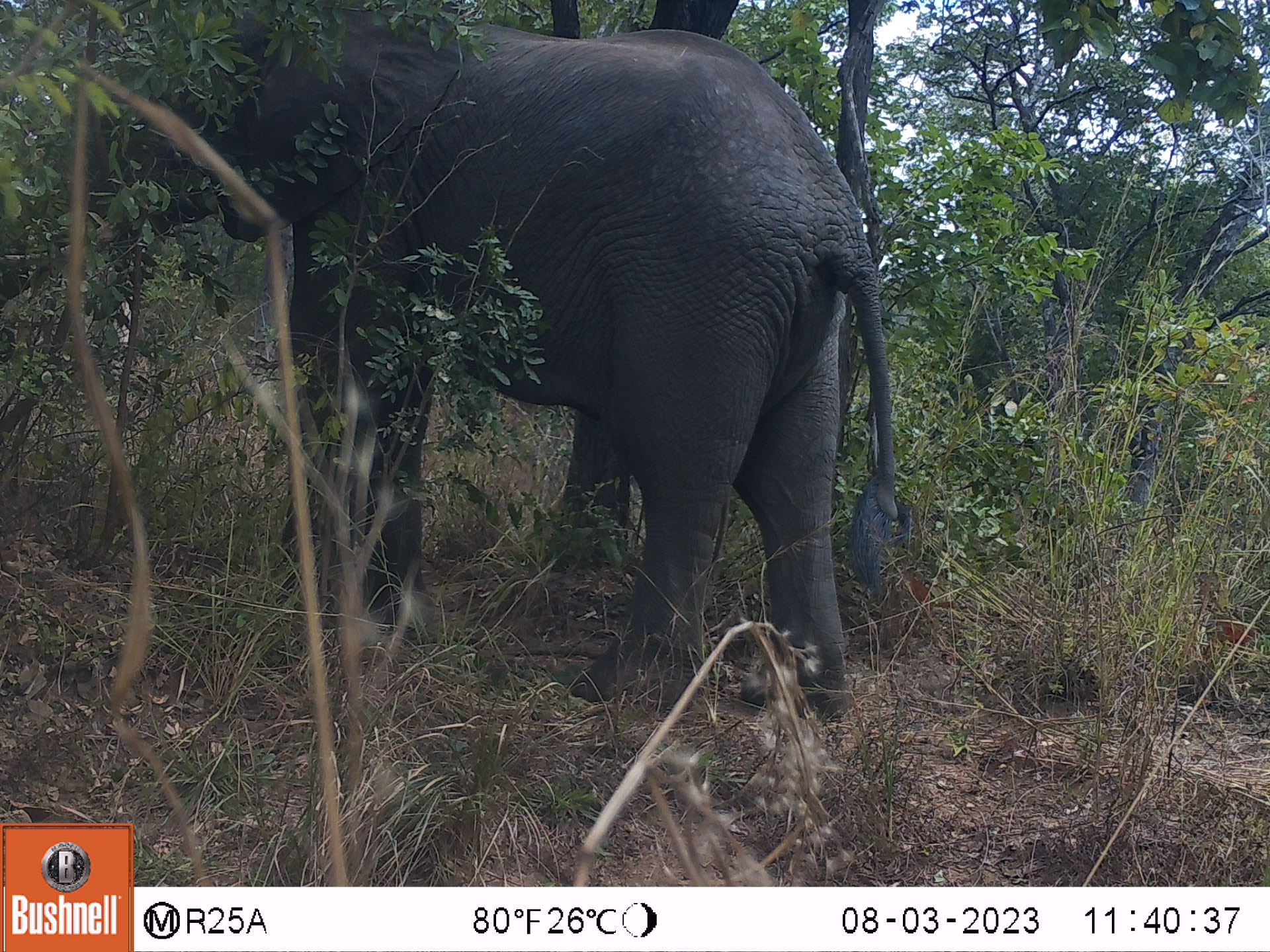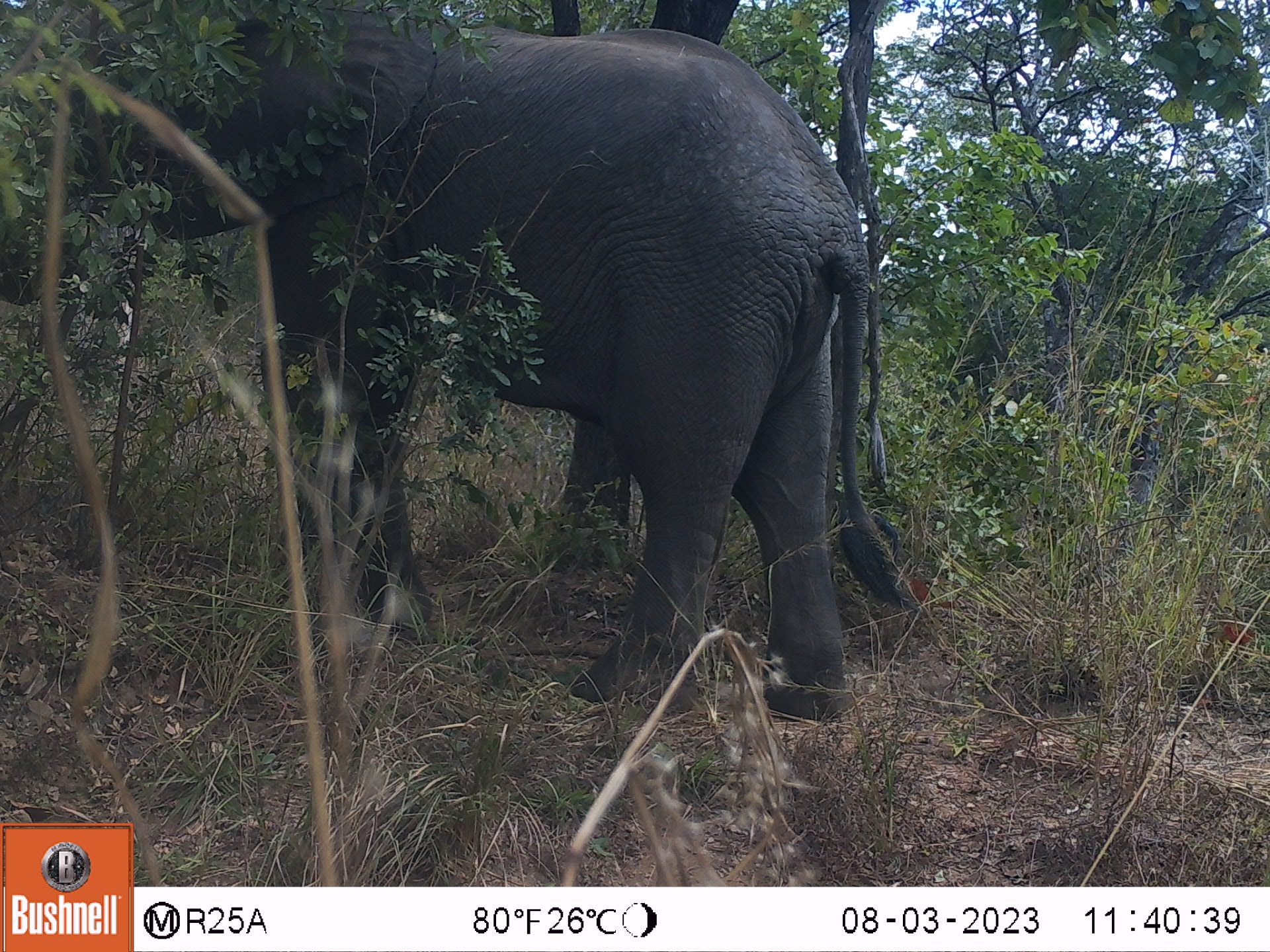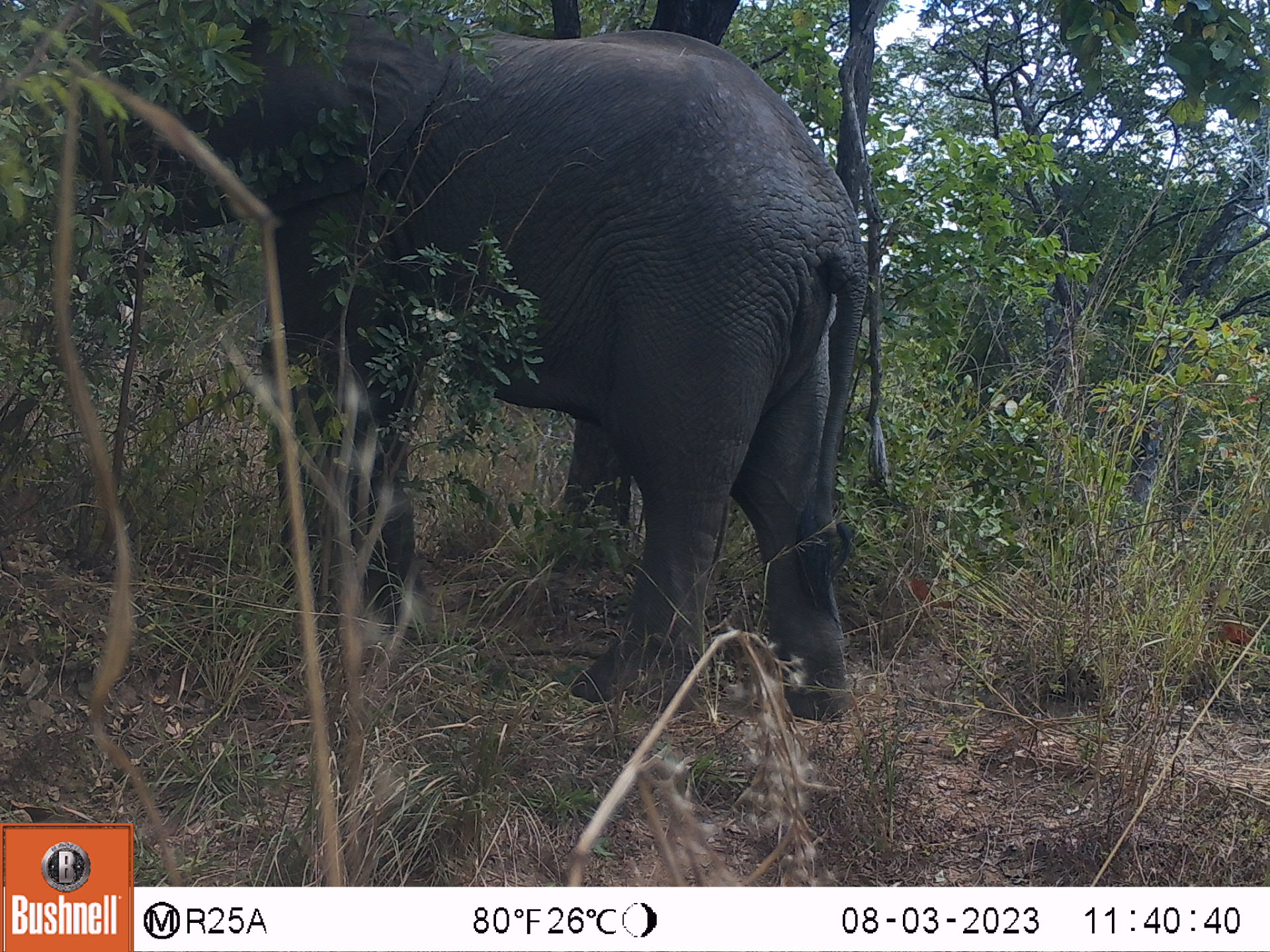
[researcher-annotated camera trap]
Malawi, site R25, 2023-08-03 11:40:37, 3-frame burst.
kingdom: Animalia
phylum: Chordata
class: Mammalia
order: Proboscidea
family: Elephantidae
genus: Loxodonta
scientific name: Loxodonta africana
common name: african savanna elephant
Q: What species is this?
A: African savanna elephant (Loxodonta africana).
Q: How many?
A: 1.